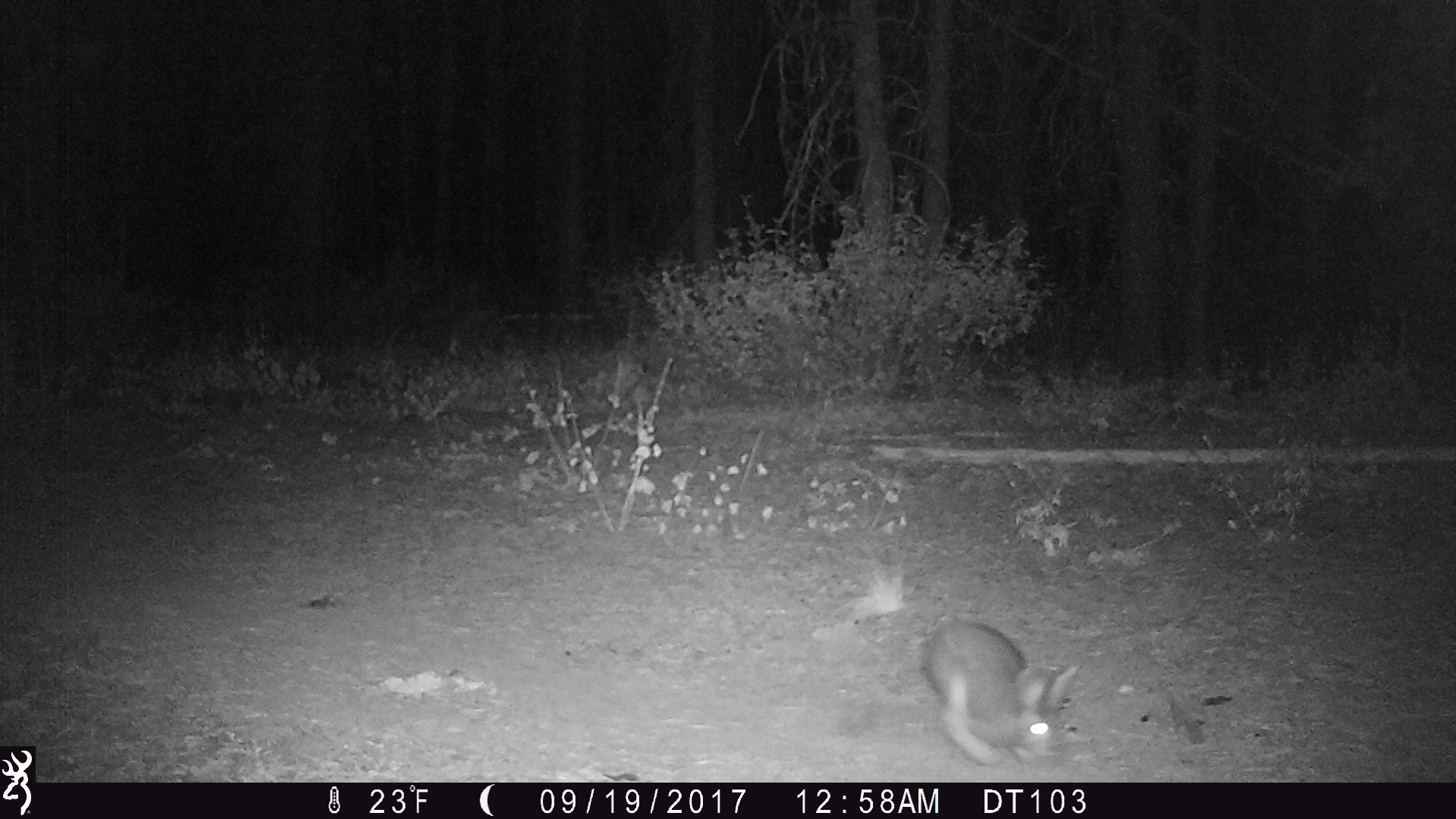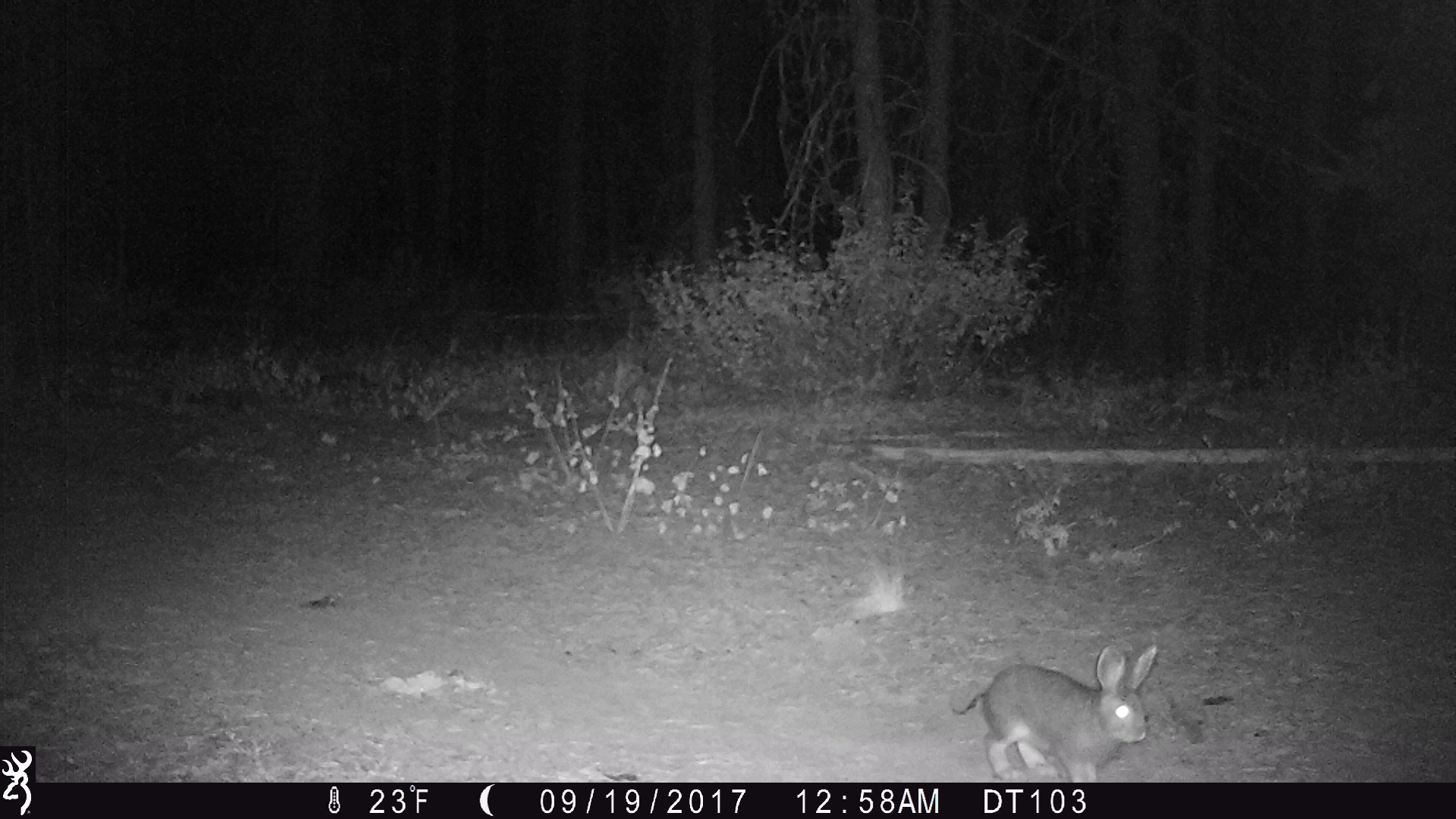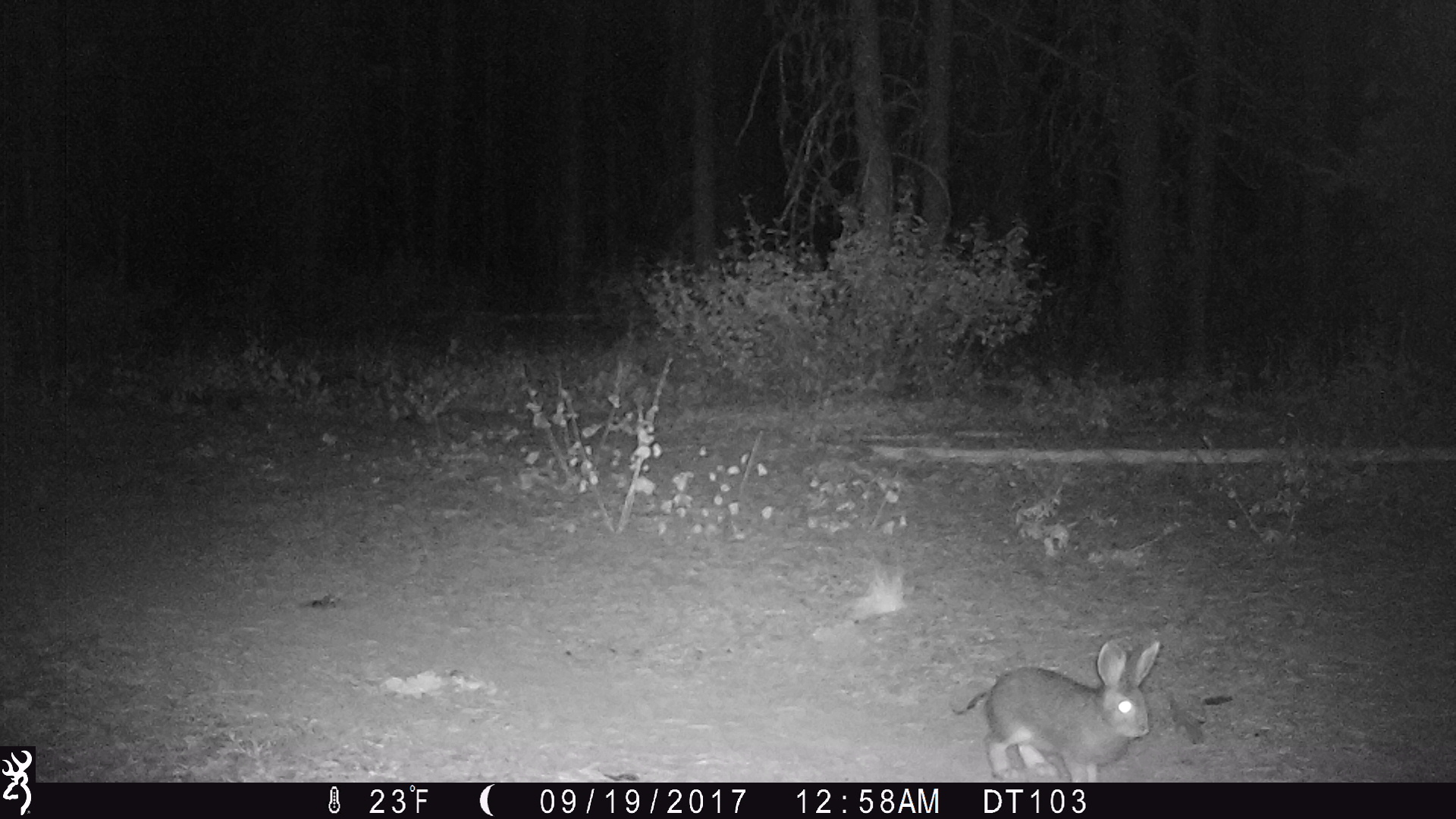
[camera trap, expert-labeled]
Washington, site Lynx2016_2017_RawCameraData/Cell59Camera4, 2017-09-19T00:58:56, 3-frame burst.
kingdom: Animalia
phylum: Chordata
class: Mammalia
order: Lagomorpha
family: Leporidae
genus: Lepus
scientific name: Lepus americanus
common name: snowshoe hare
Lepus americanus (snowshoe hare). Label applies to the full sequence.